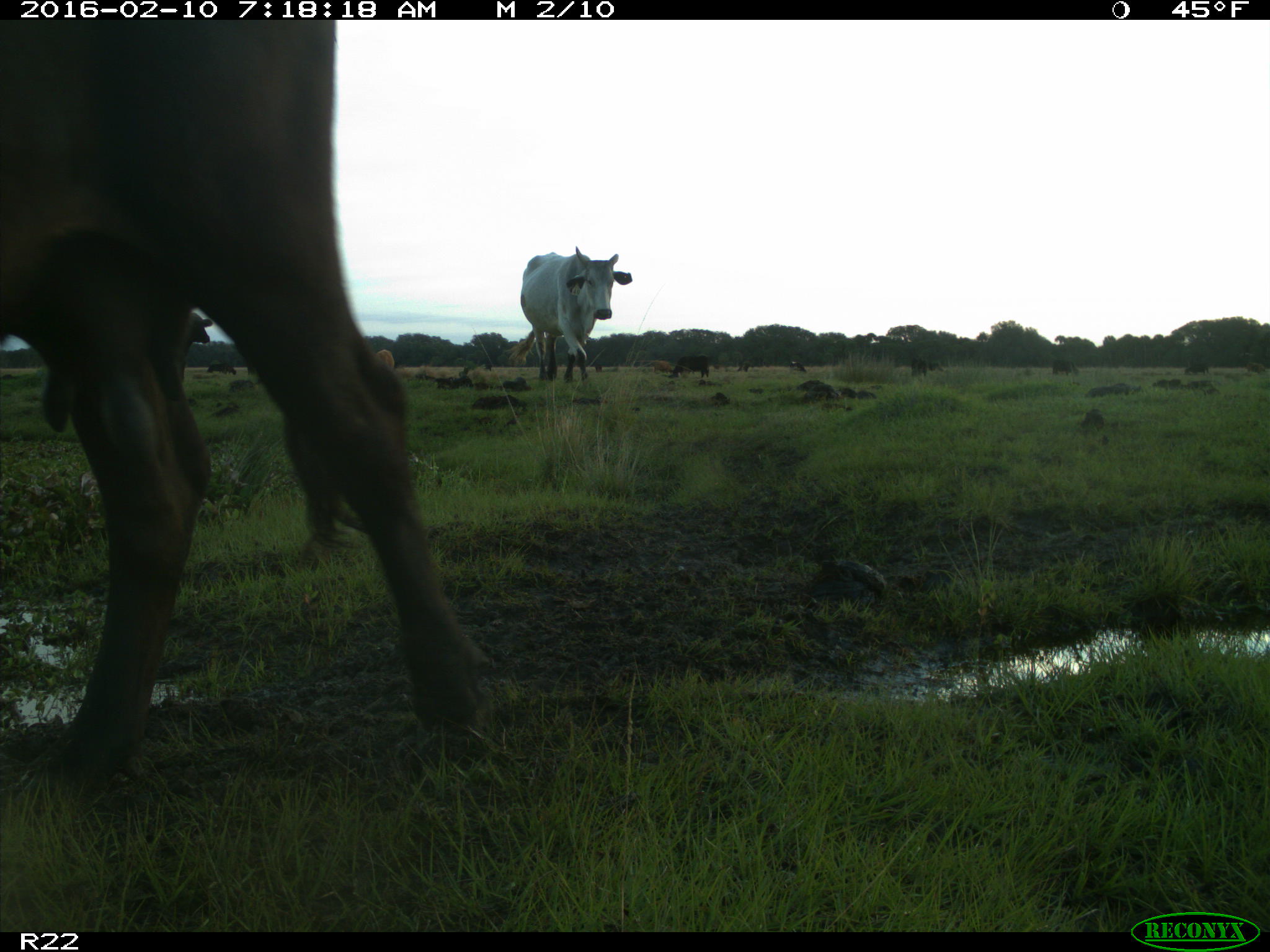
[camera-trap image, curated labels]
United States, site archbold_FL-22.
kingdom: Animalia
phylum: Chordata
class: Mammalia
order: Artiodactyla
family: Bovidae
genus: Bos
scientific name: Bos taurus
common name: domestic cow